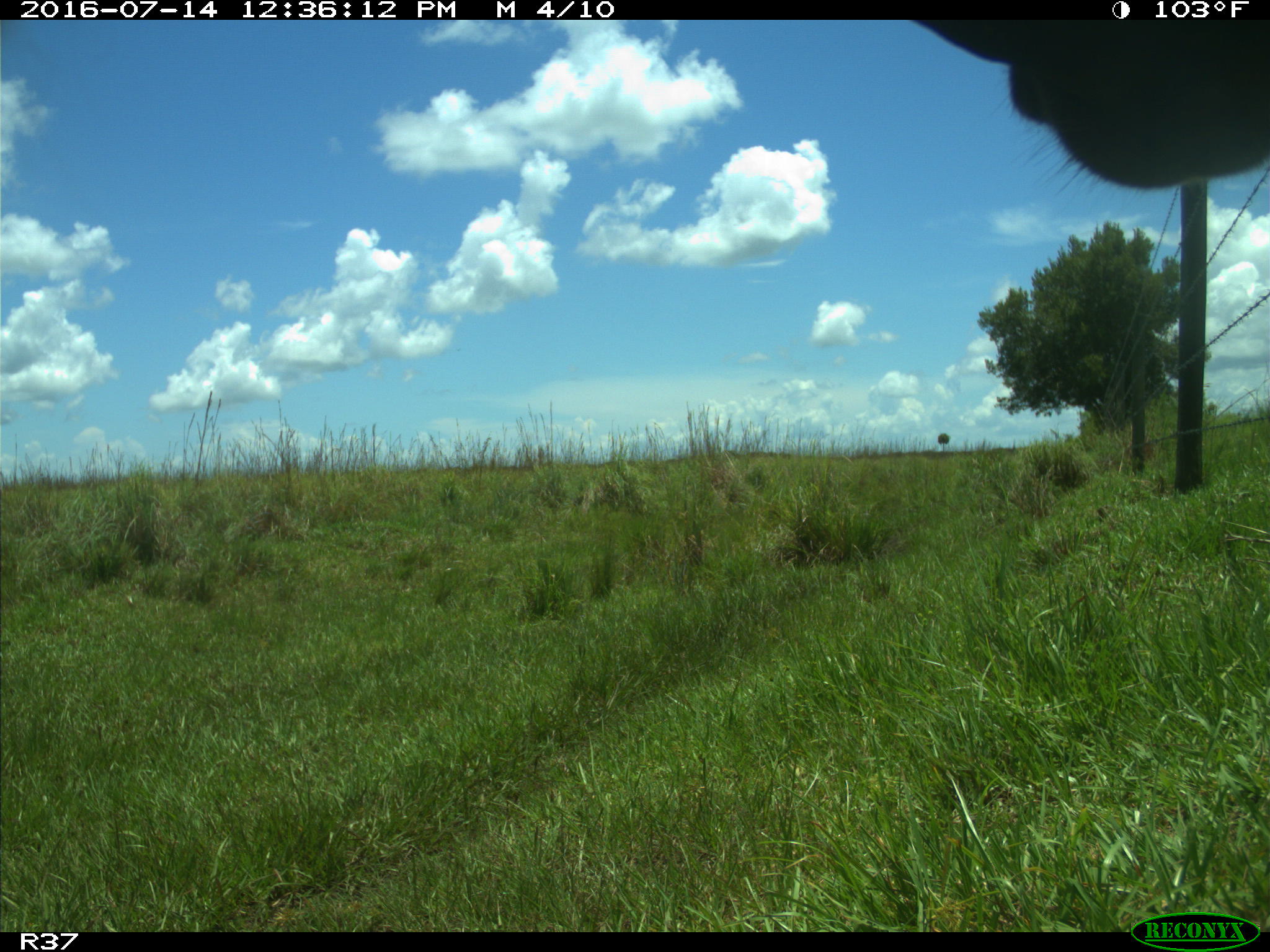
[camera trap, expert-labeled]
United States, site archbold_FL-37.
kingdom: Animalia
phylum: Chordata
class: Mammalia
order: Artiodactyla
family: Bovidae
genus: Bos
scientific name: Bos taurus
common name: domestic cow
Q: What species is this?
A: Bos taurus (domestic cow).